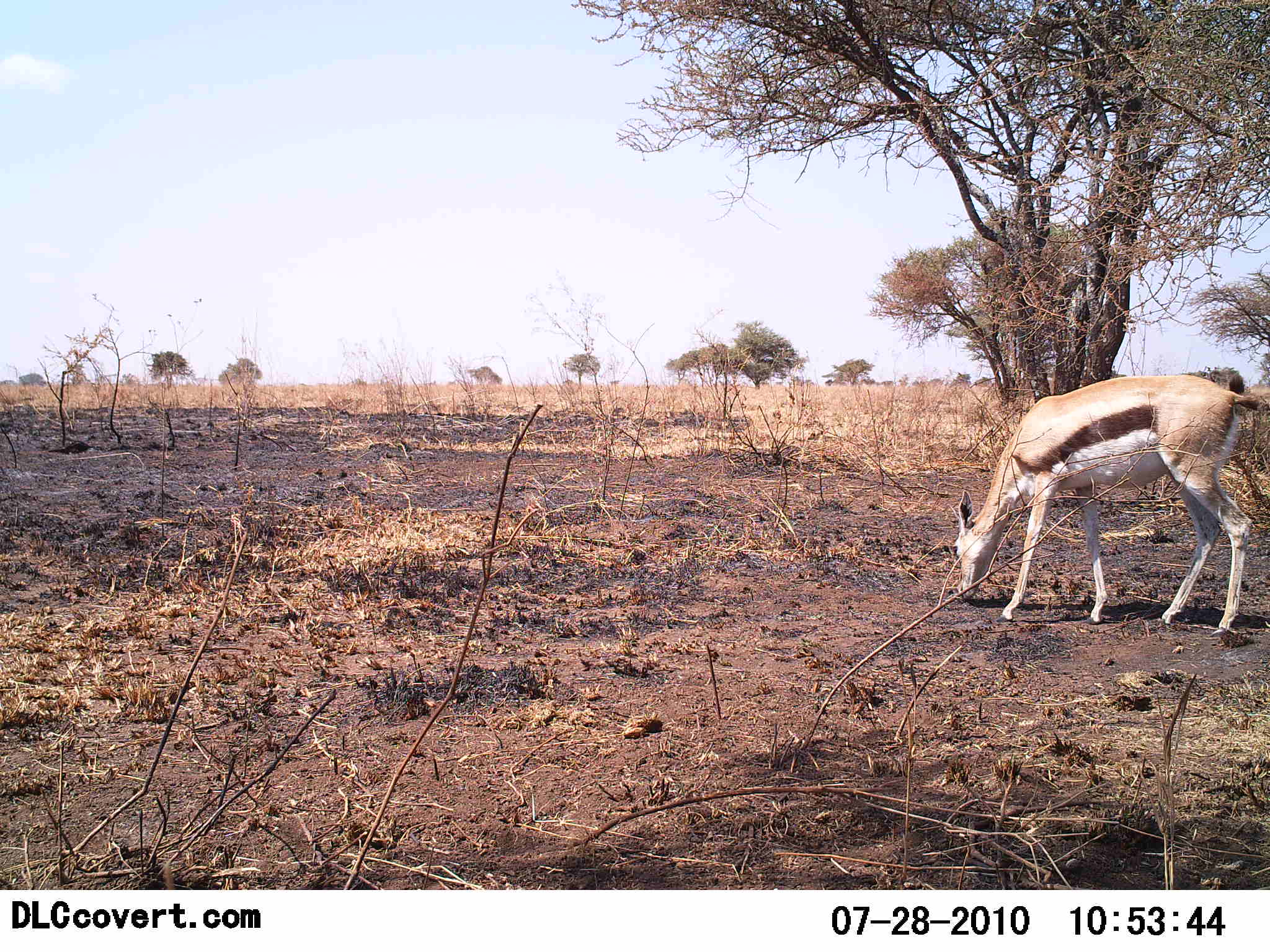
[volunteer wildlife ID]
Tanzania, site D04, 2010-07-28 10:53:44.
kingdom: Animalia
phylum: Chordata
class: Mammalia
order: Artiodactyla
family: Bovidae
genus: Eudorcas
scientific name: Eudorcas thomsonii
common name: thomson's gazelle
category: gazellethomsons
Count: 1.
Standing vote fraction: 42%.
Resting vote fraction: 0%.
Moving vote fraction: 0%.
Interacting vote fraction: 0%.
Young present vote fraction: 0%.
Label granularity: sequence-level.